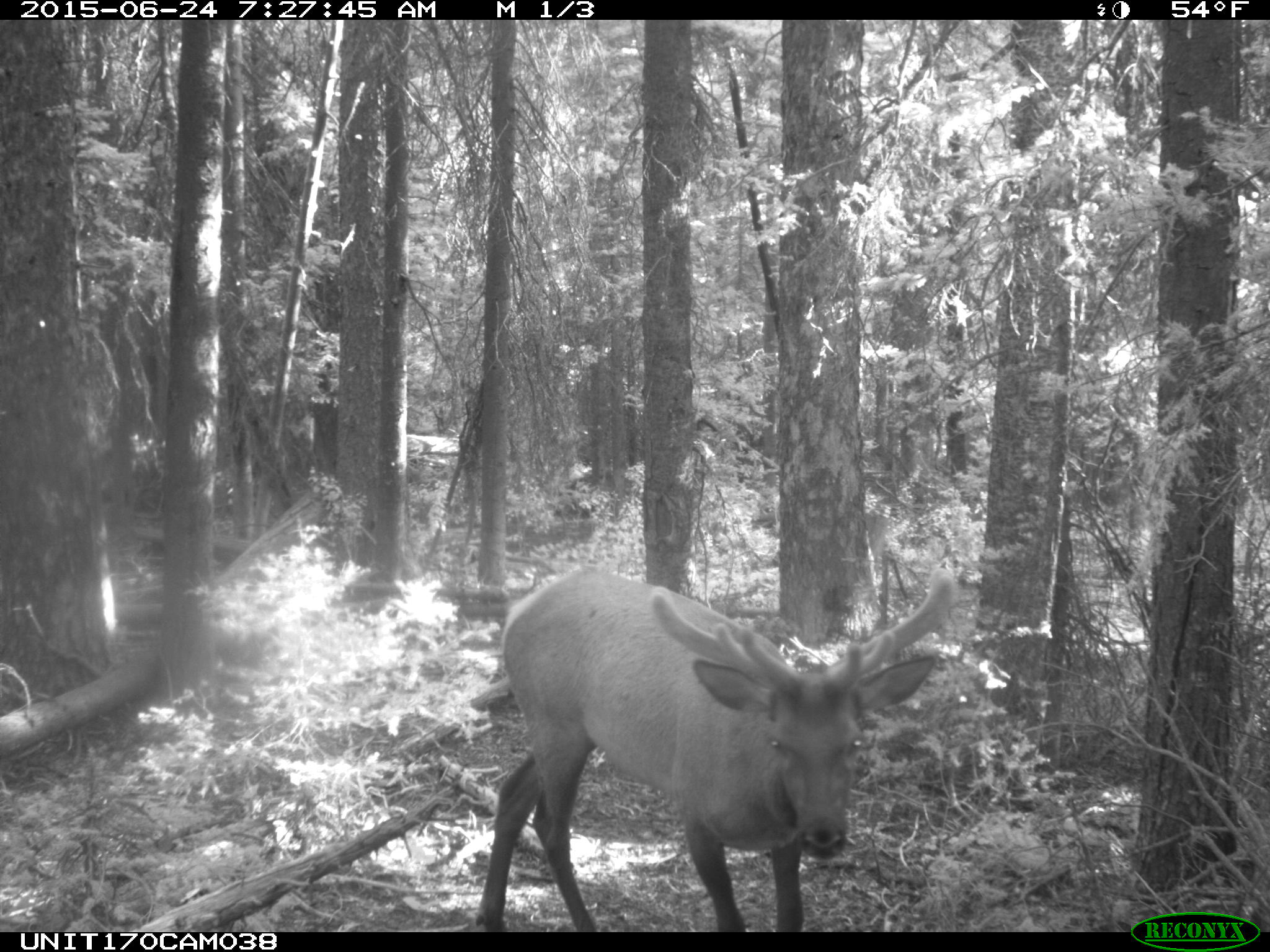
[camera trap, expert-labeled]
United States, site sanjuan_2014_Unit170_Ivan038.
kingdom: Animalia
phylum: Chordata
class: Mammalia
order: Artiodactyla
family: Cervidae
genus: Cervus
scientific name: Cervus elaphus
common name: red deer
Cervus elaphus (red deer).